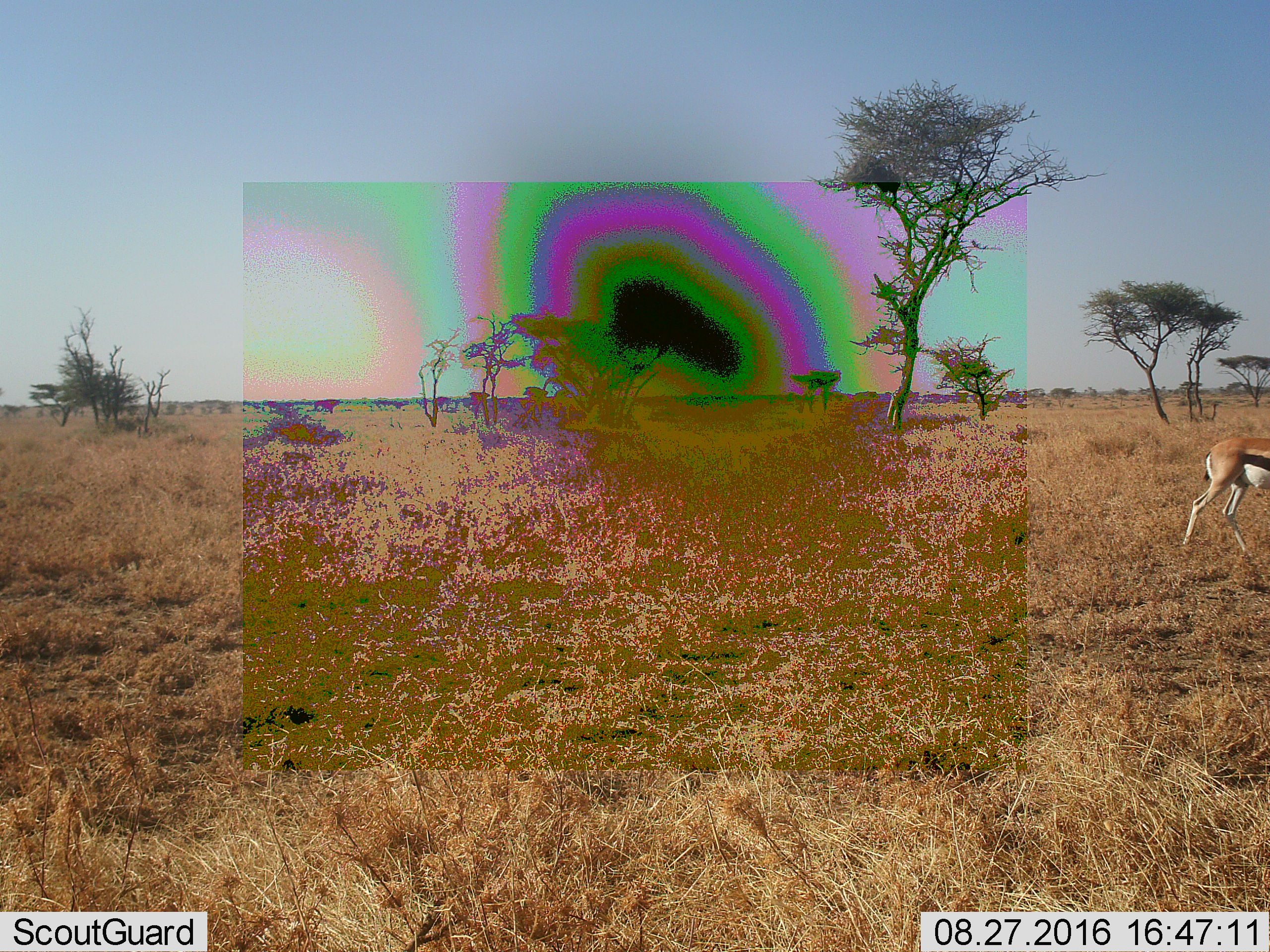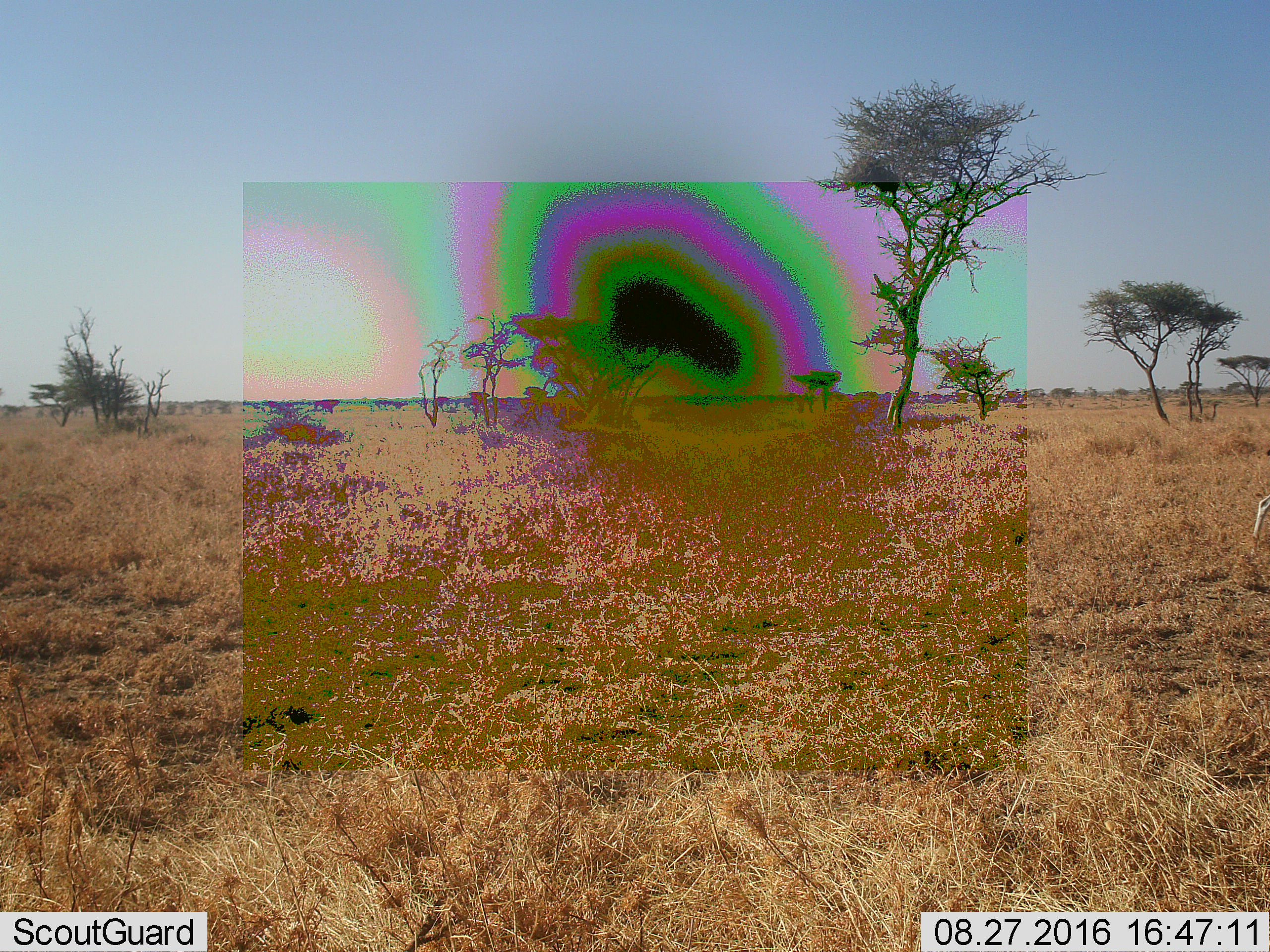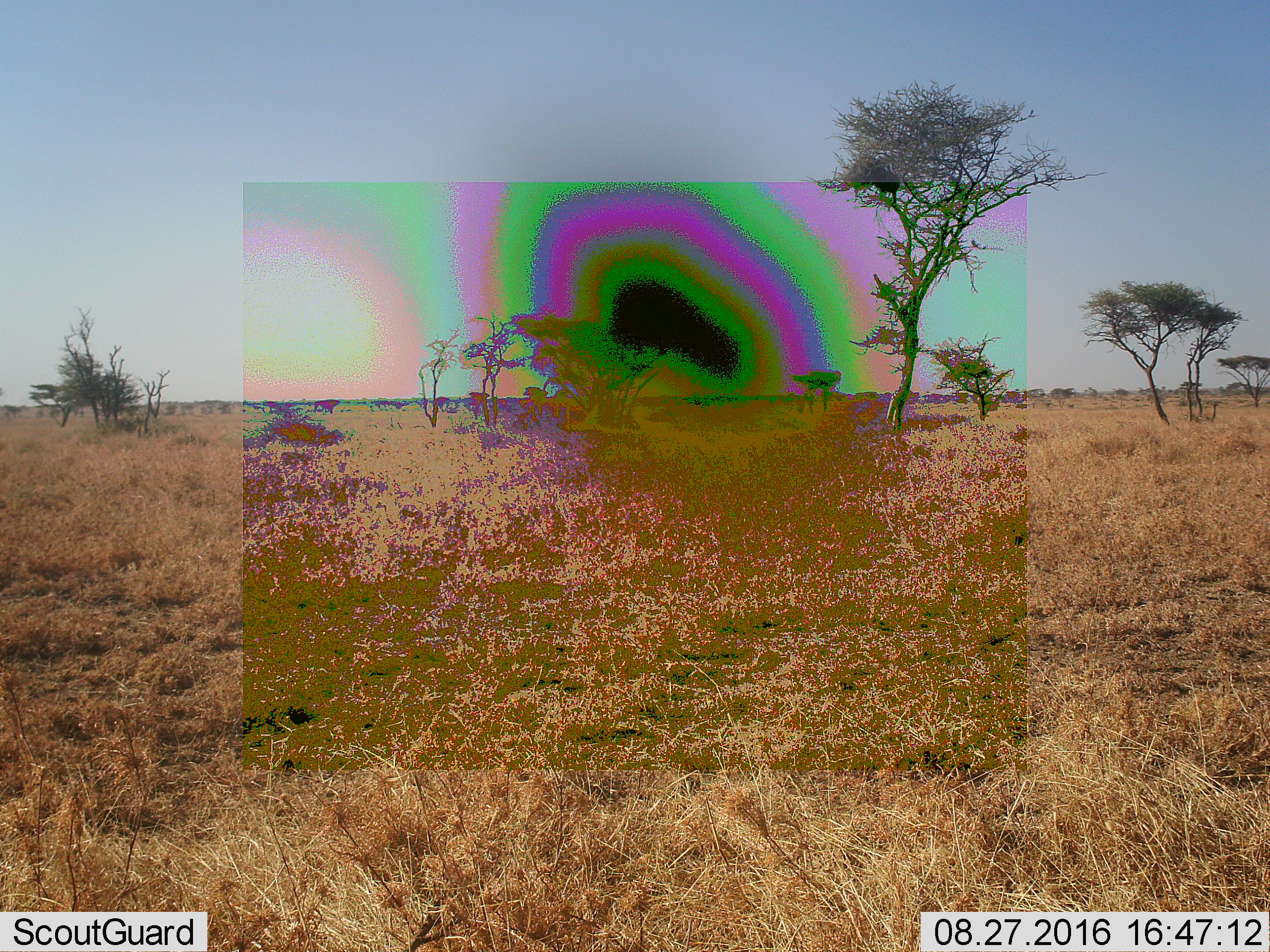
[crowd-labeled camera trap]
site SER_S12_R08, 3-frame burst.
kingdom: Animalia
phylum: Chordata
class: Mammalia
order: Artiodactyla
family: Bovidae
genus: Eudorcas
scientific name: Eudorcas thomsonii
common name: thomson's gazelle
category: gazellethomsons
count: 1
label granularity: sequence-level